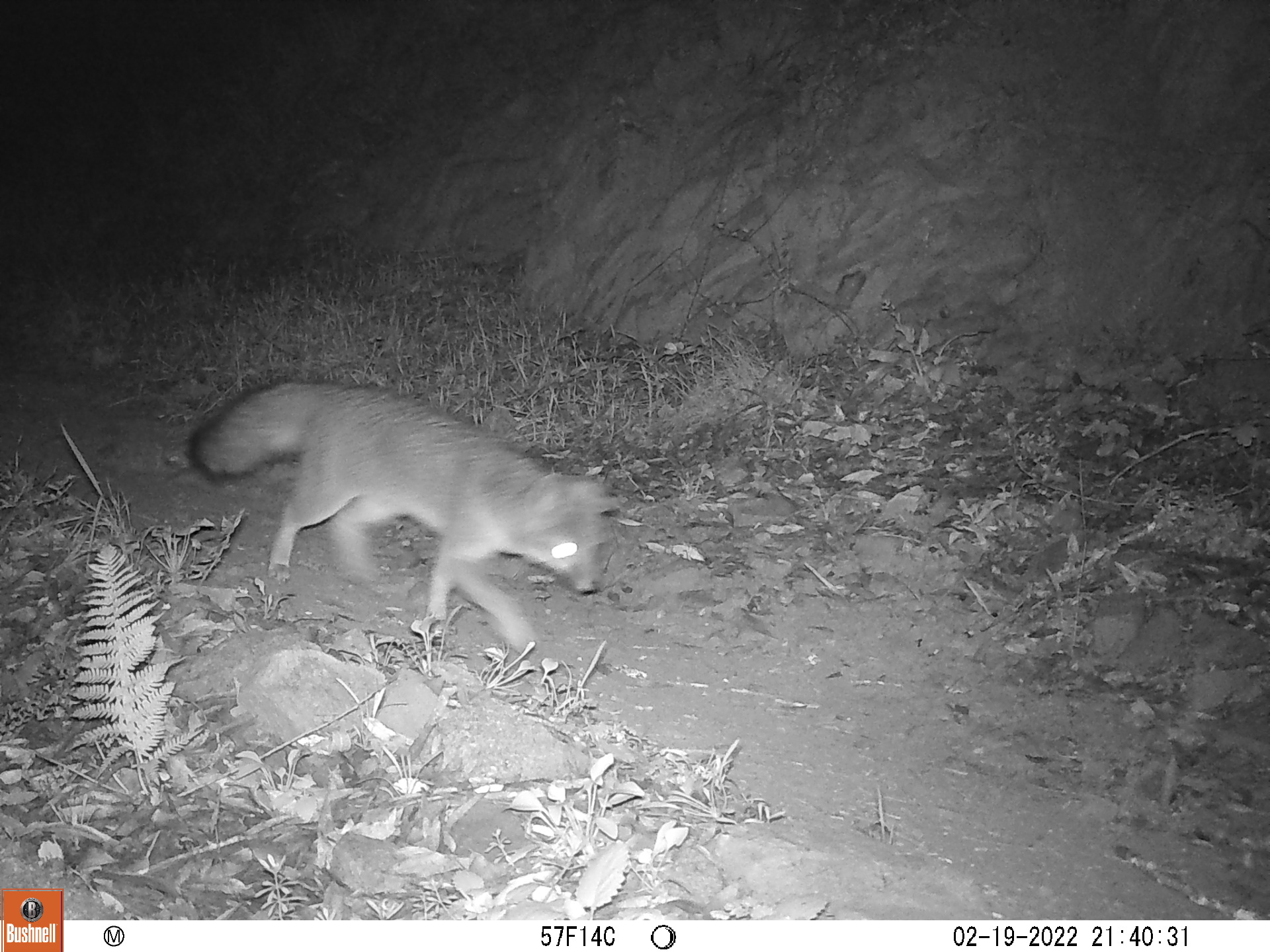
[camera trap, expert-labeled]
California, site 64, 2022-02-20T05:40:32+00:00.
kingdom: Animalia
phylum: Chordata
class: Mammalia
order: Carnivora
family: Canidae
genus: Urocyon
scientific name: Urocyon cinereoargenteus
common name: gray fox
Gray fox (Urocyon cinereoargenteus).